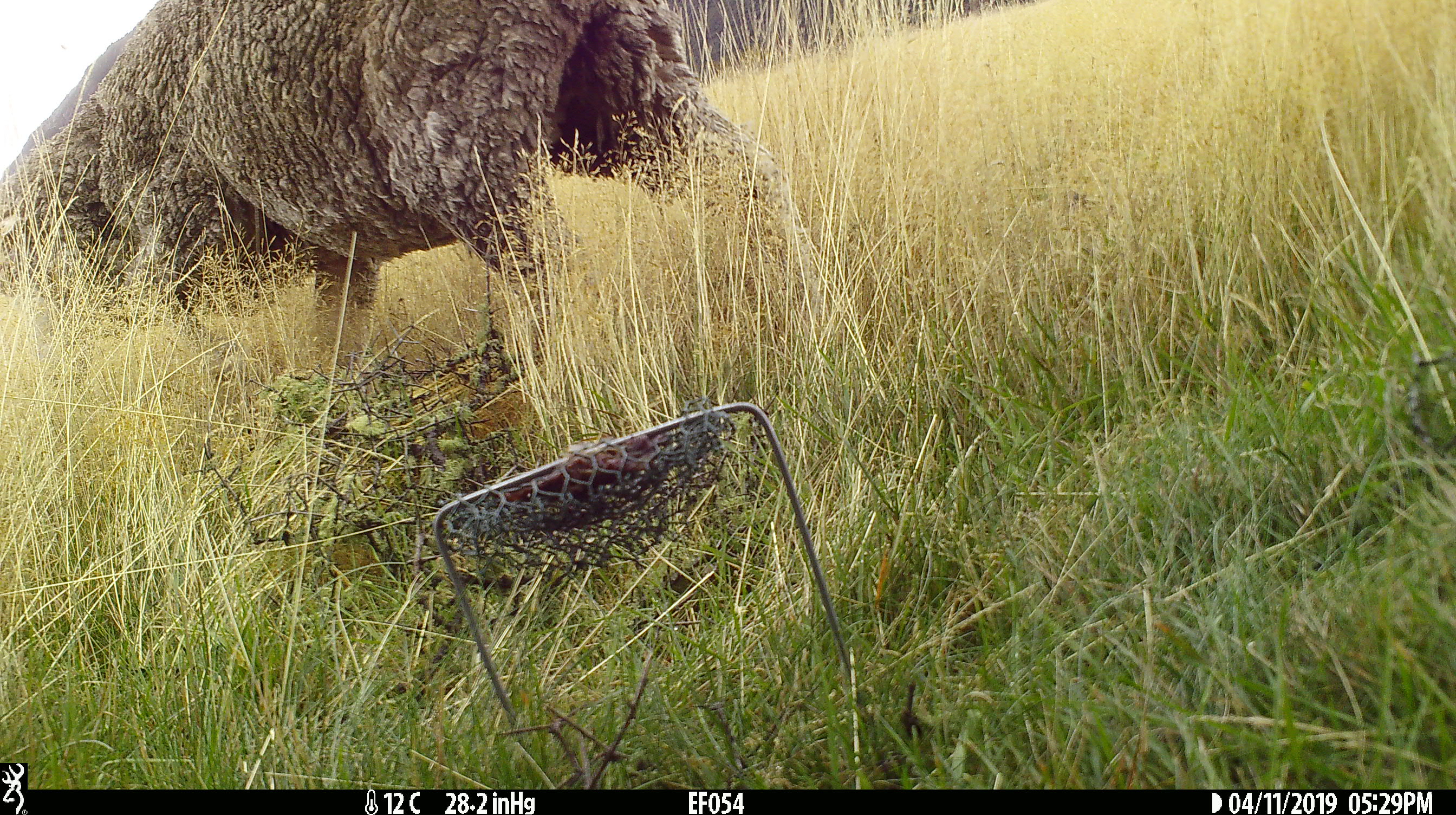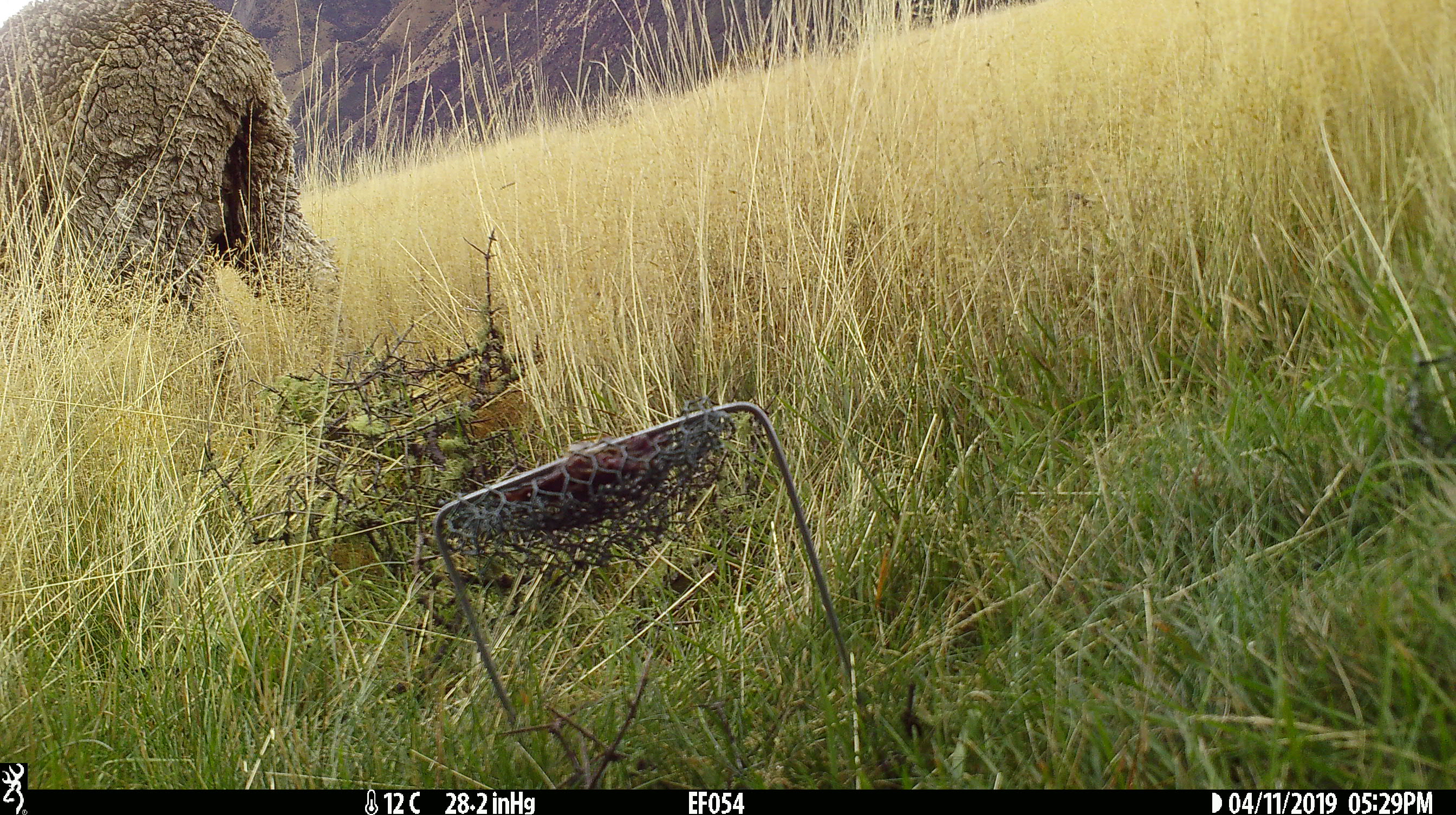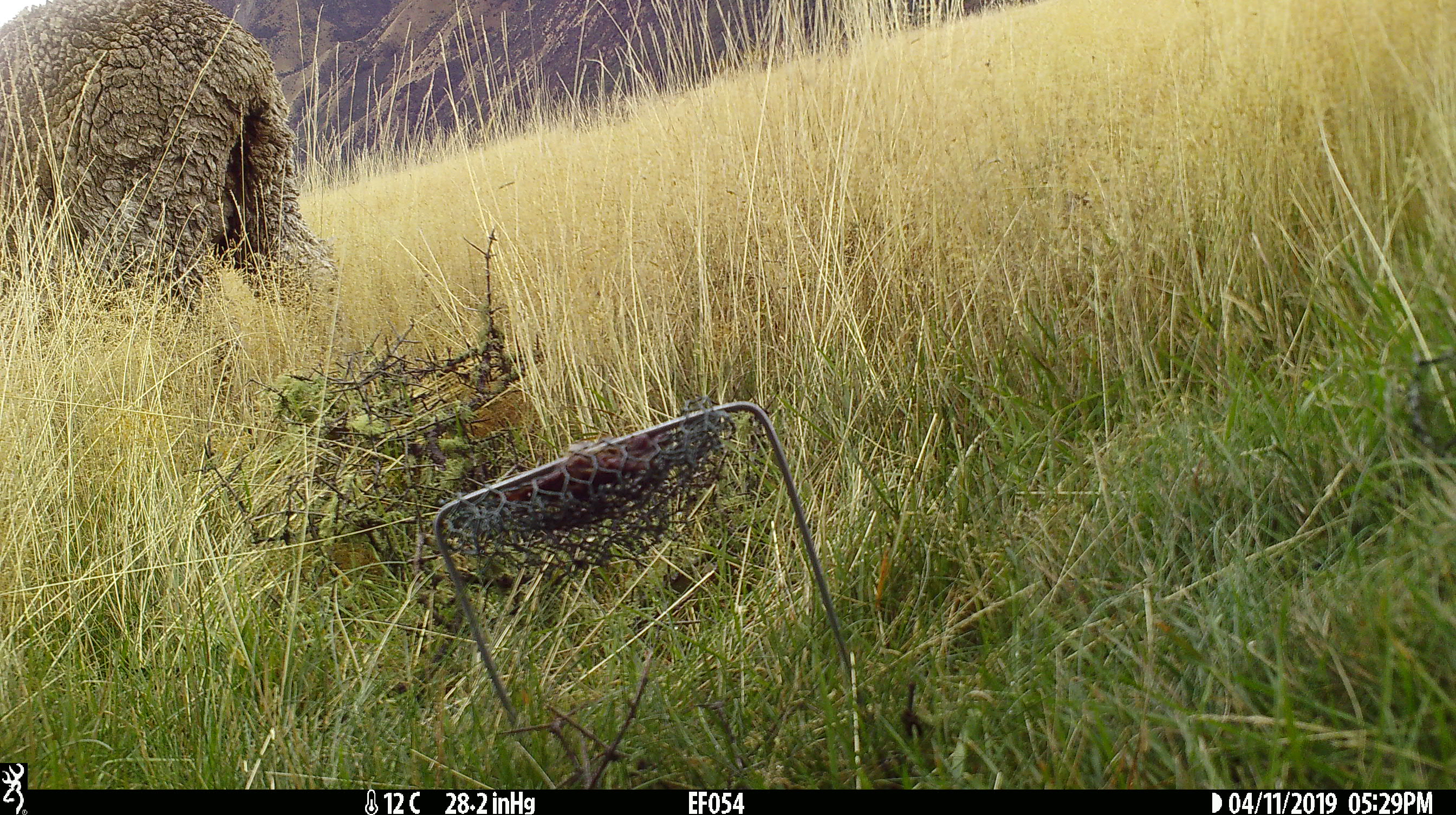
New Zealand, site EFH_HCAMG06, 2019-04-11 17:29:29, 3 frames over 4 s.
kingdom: Animalia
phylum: Chordata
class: Mammalia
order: Artiodactyla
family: Bovidae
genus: Ovis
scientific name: Ovis aries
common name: domestic sheep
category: sheep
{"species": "sheep (domestic sheep) (Ovis aries)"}